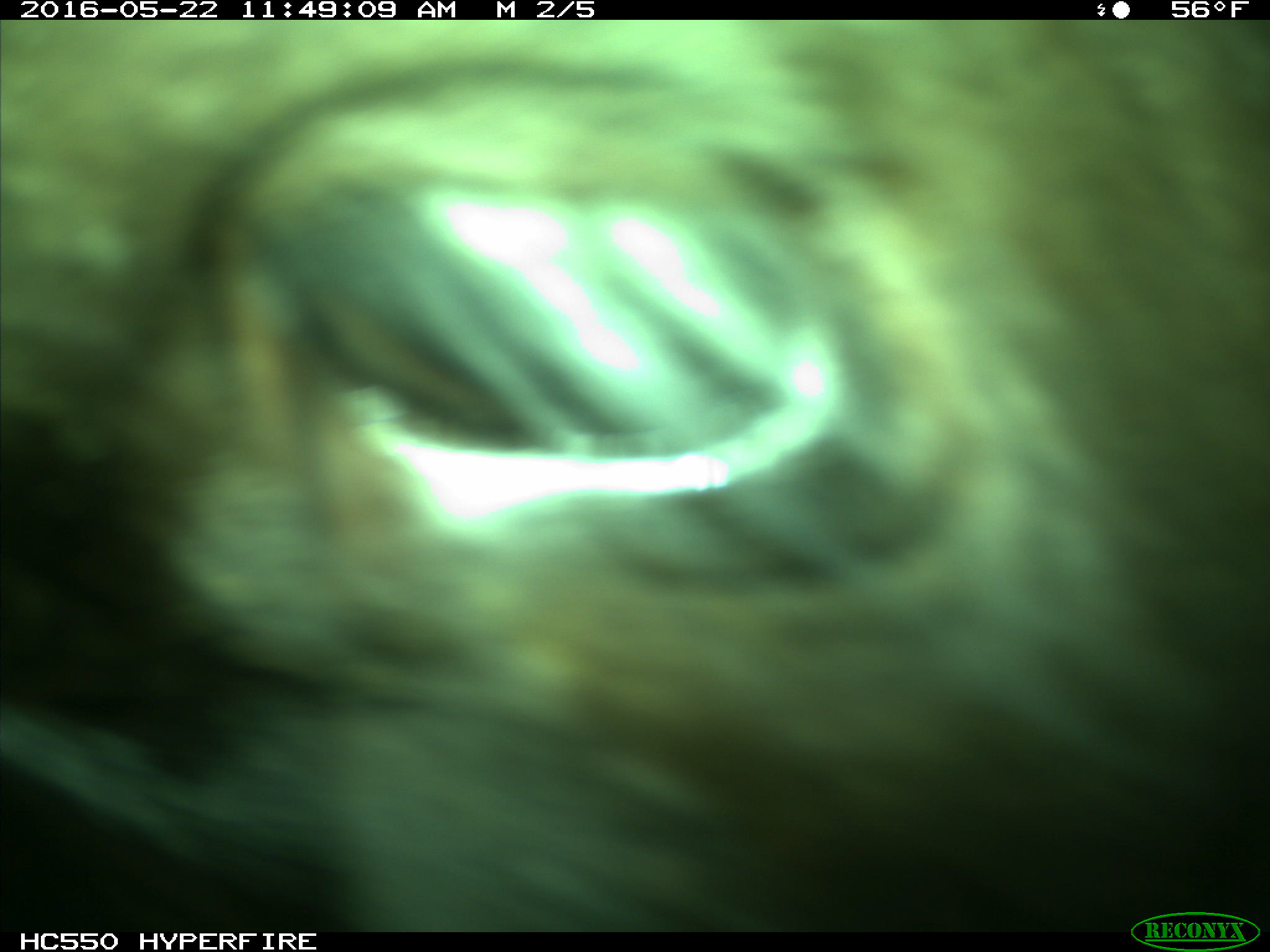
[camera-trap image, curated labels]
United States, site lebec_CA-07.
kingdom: Animalia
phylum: Chordata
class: Mammalia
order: Artiodactyla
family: Bovidae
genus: Bos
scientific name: Bos taurus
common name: domestic cow